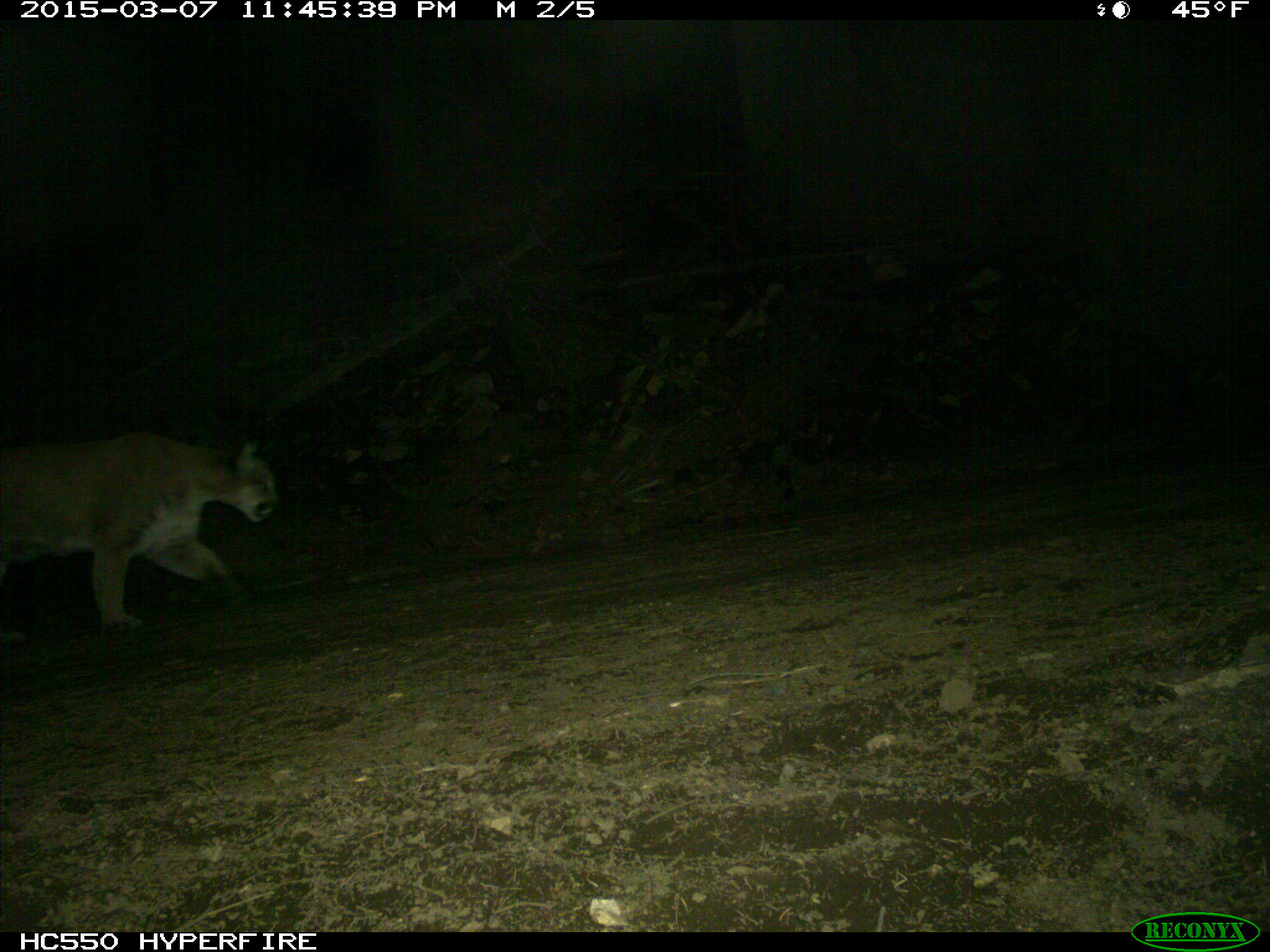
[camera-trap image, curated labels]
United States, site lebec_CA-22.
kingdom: Animalia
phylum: Chordata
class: Mammalia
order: Carnivora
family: Felidae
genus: Puma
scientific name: Puma concolor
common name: mountain lion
Puma concolor (mountain lion).